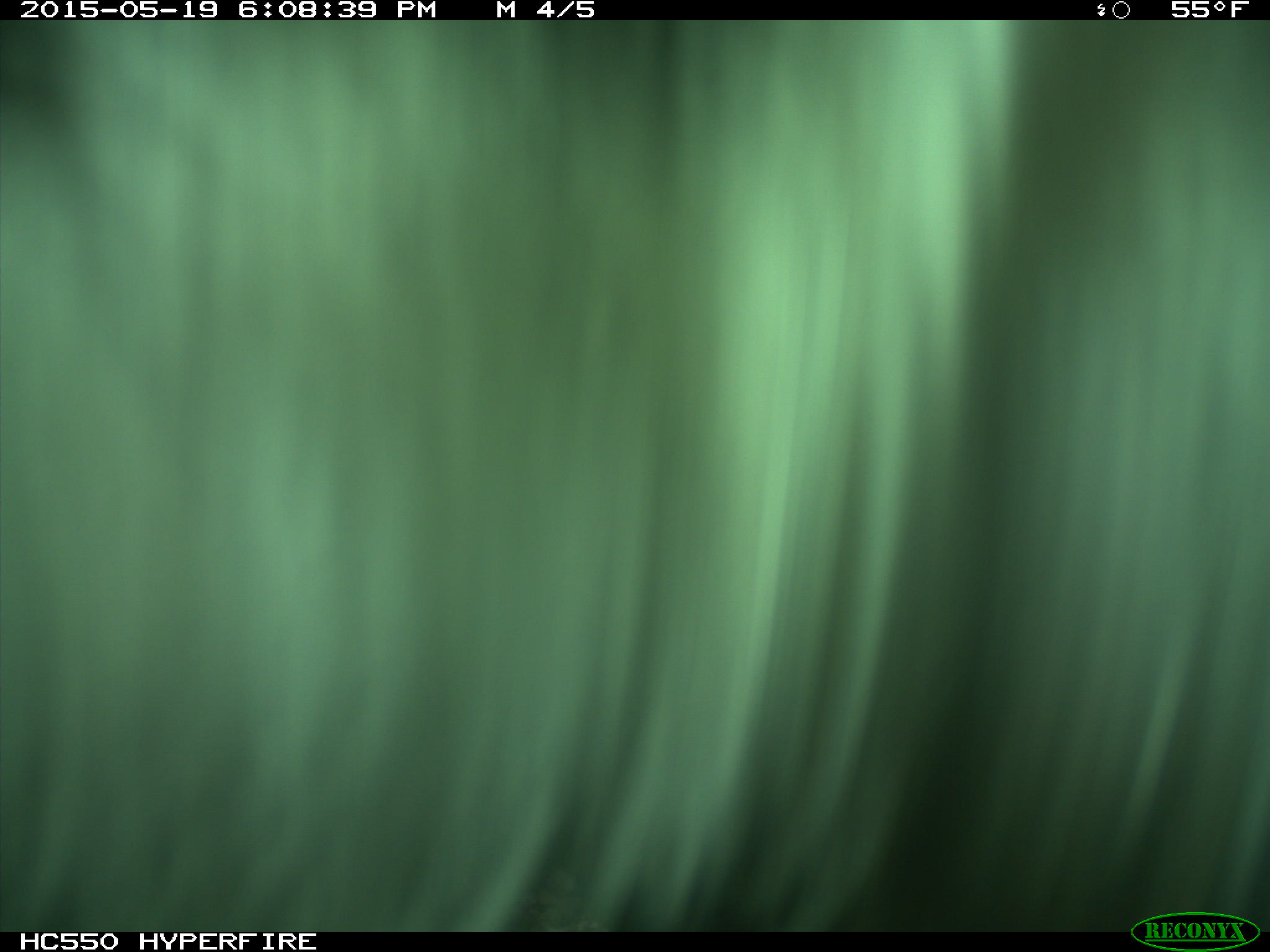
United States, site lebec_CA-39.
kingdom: Animalia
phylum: Chordata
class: Mammalia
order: Artiodactyla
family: Bovidae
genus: Bos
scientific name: Bos taurus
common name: domestic cow